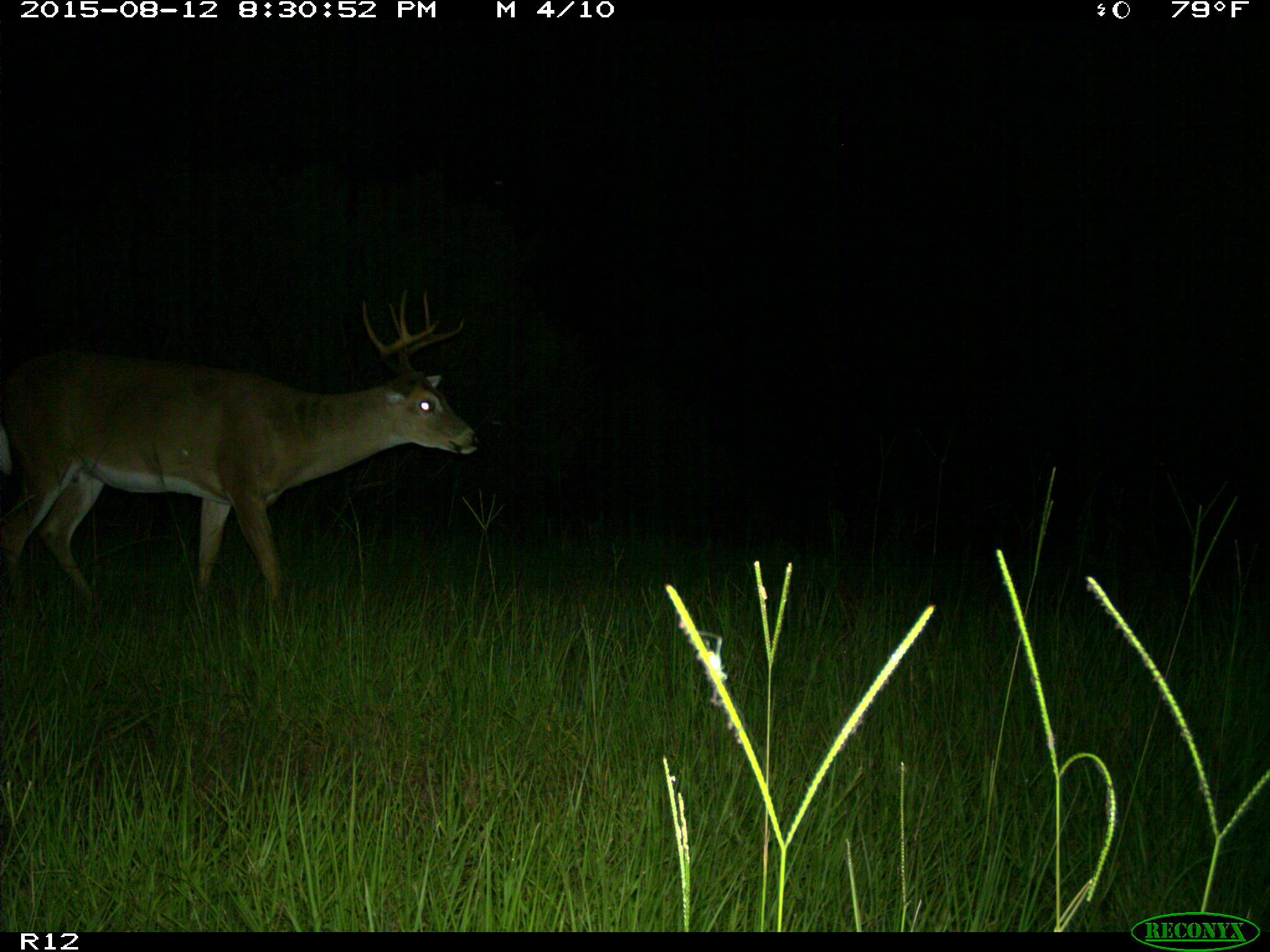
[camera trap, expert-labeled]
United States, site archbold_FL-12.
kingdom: Animalia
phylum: Chordata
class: Mammalia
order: Artiodactyla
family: Cervidae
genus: Odocoileus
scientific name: Odocoileus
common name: deer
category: unidentified deer